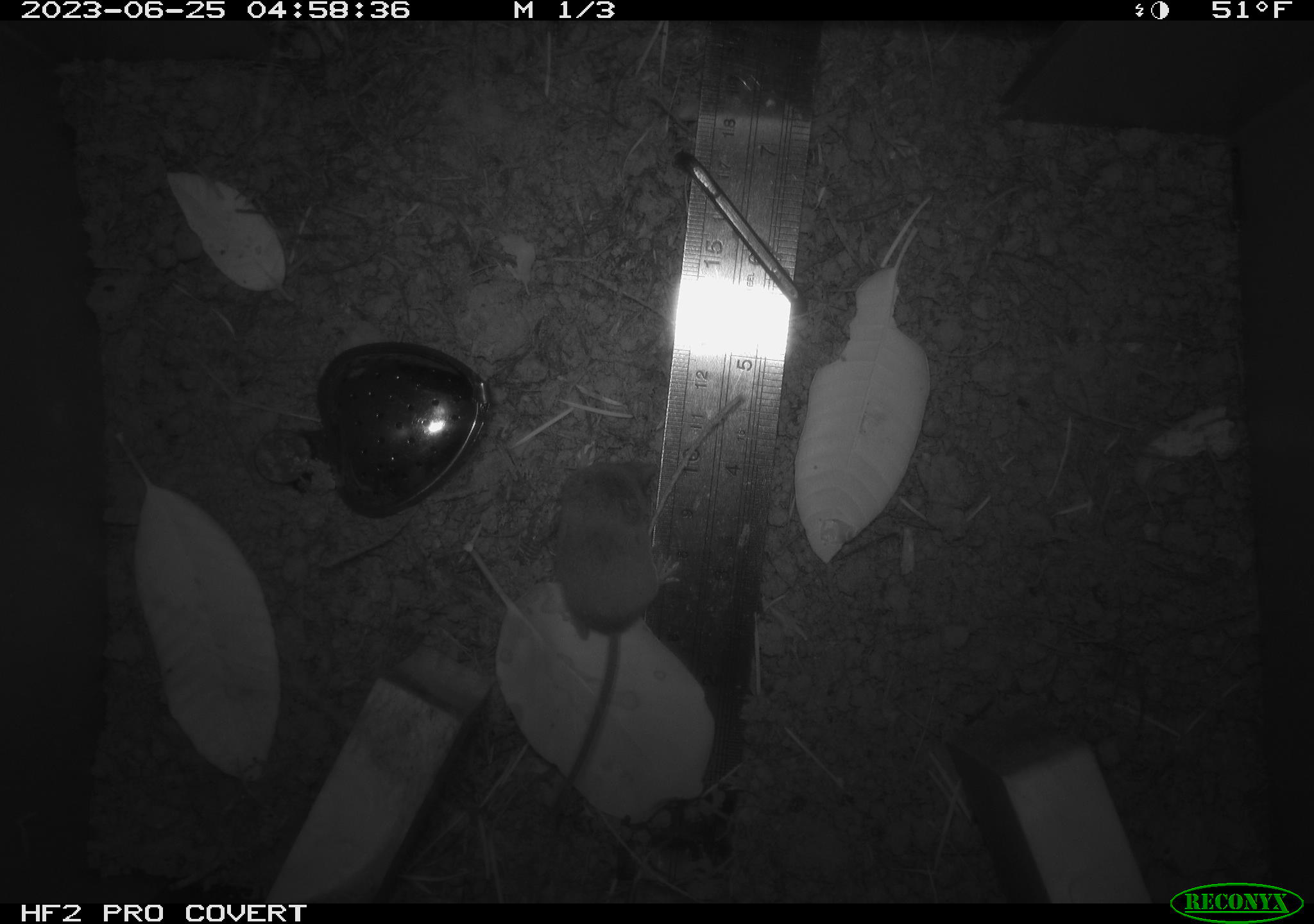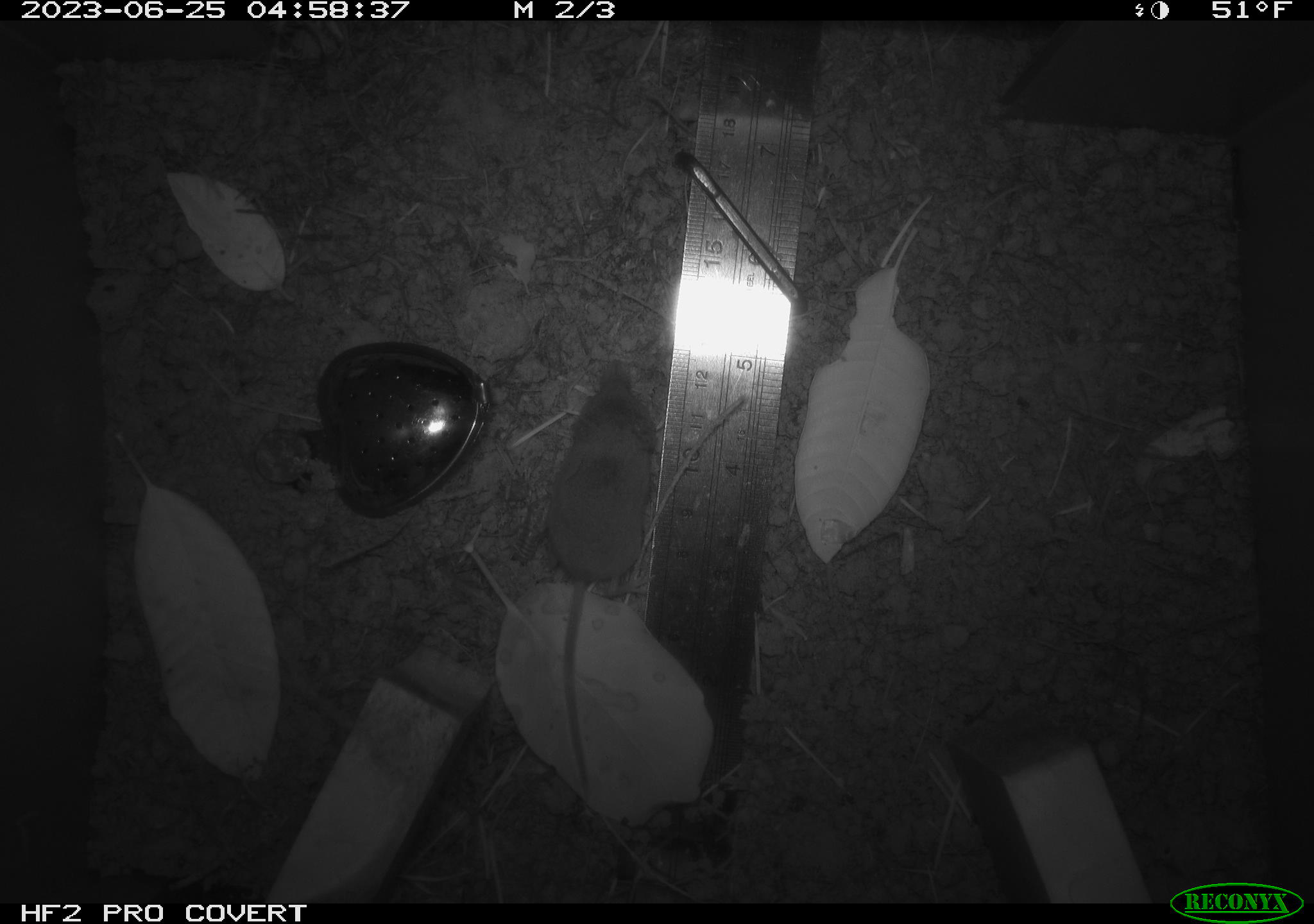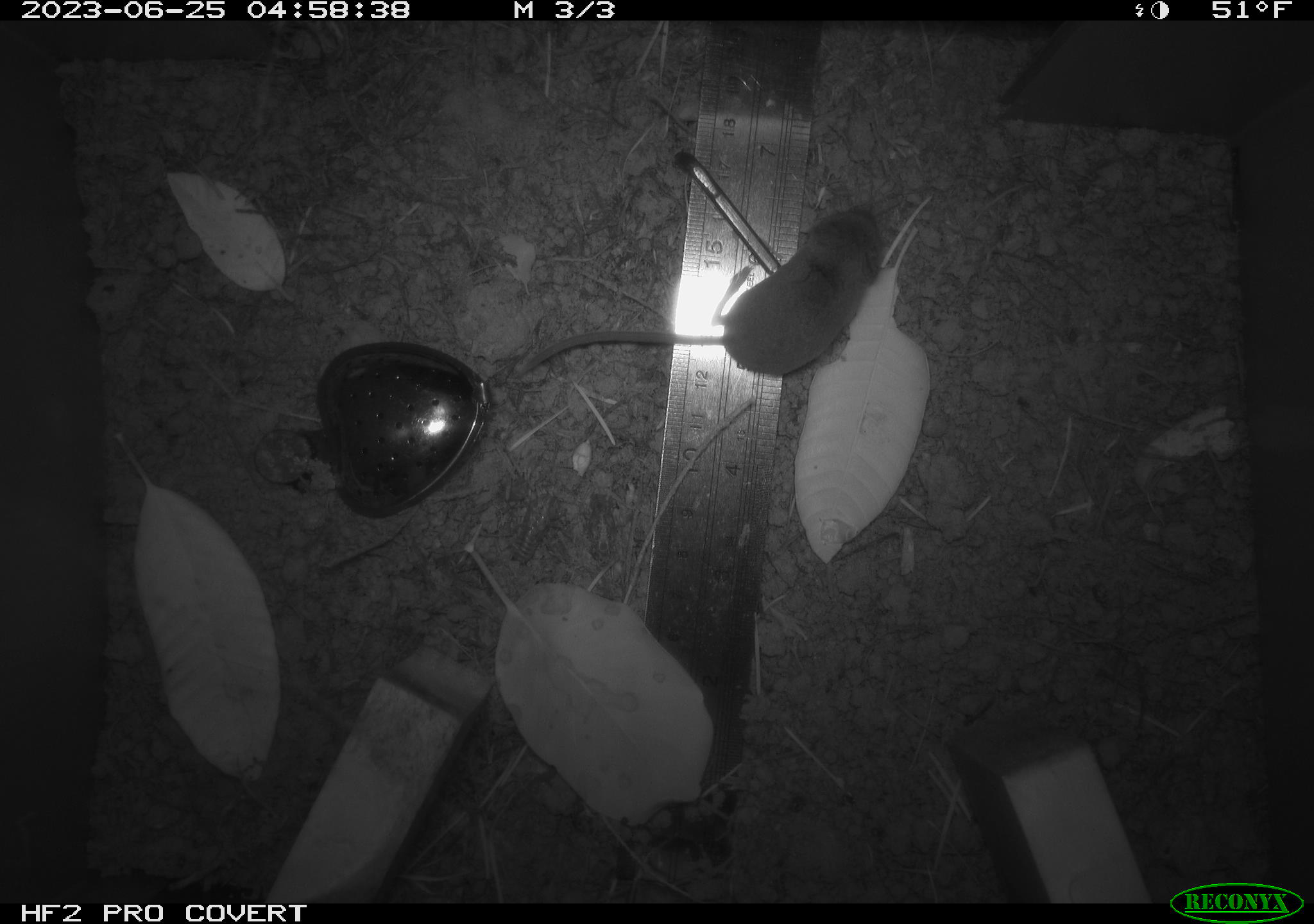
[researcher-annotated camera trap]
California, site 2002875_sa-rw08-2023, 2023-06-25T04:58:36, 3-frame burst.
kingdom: Animalia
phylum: Chordata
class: Mammalia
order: Eulipotyphla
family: Soricidae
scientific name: Soricidae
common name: shrews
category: soricidae family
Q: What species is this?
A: Soricidae family (shrews) (Soricidae).